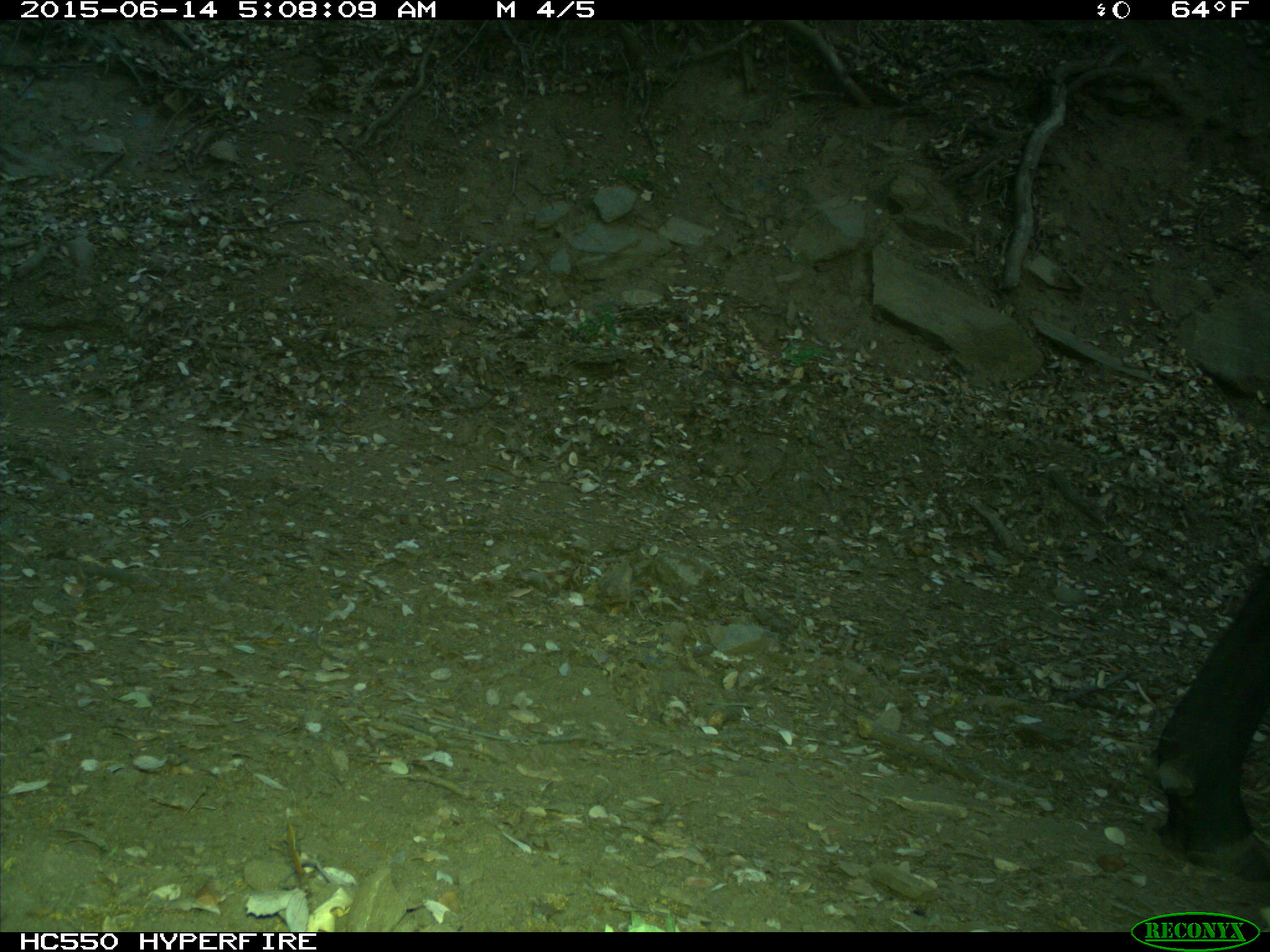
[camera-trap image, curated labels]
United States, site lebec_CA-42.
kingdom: Animalia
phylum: Chordata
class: Mammalia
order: Artiodactyla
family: Bovidae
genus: Bos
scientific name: Bos taurus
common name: domestic cow